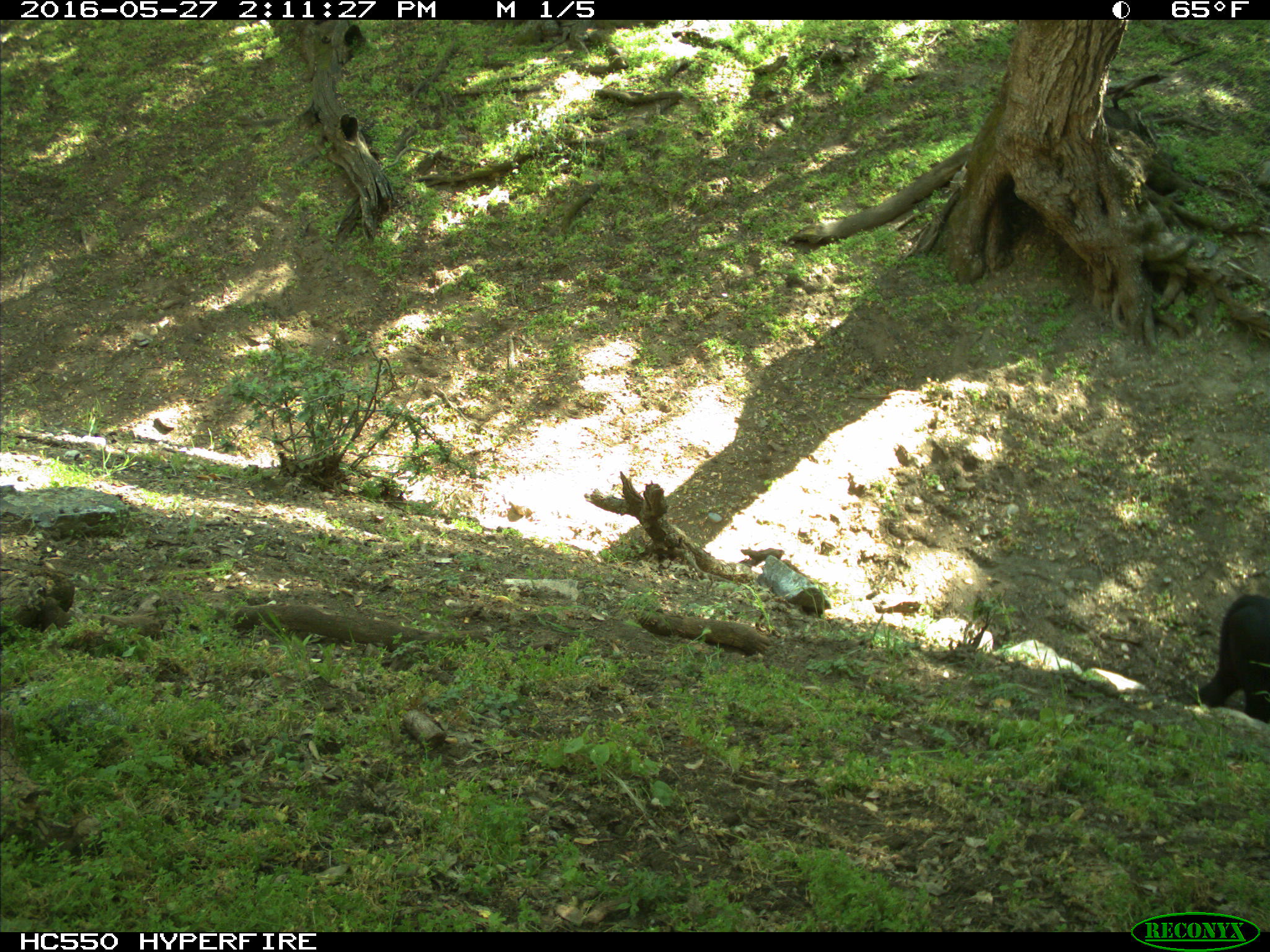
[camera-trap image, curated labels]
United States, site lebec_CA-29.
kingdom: Animalia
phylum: Chordata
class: Mammalia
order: Artiodactyla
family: Bovidae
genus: Bos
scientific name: Bos taurus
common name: domestic cow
Bos taurus (domestic cow).